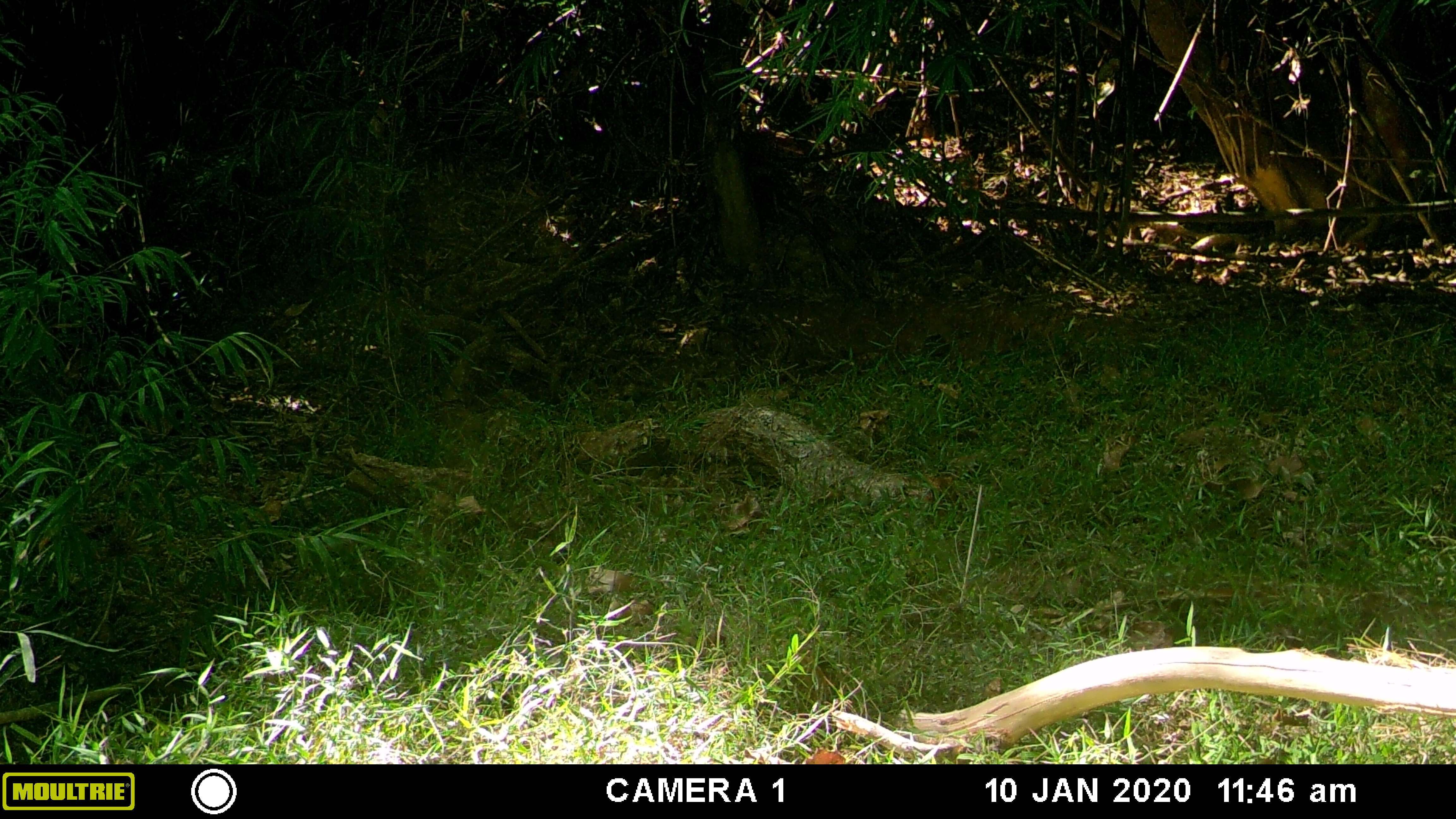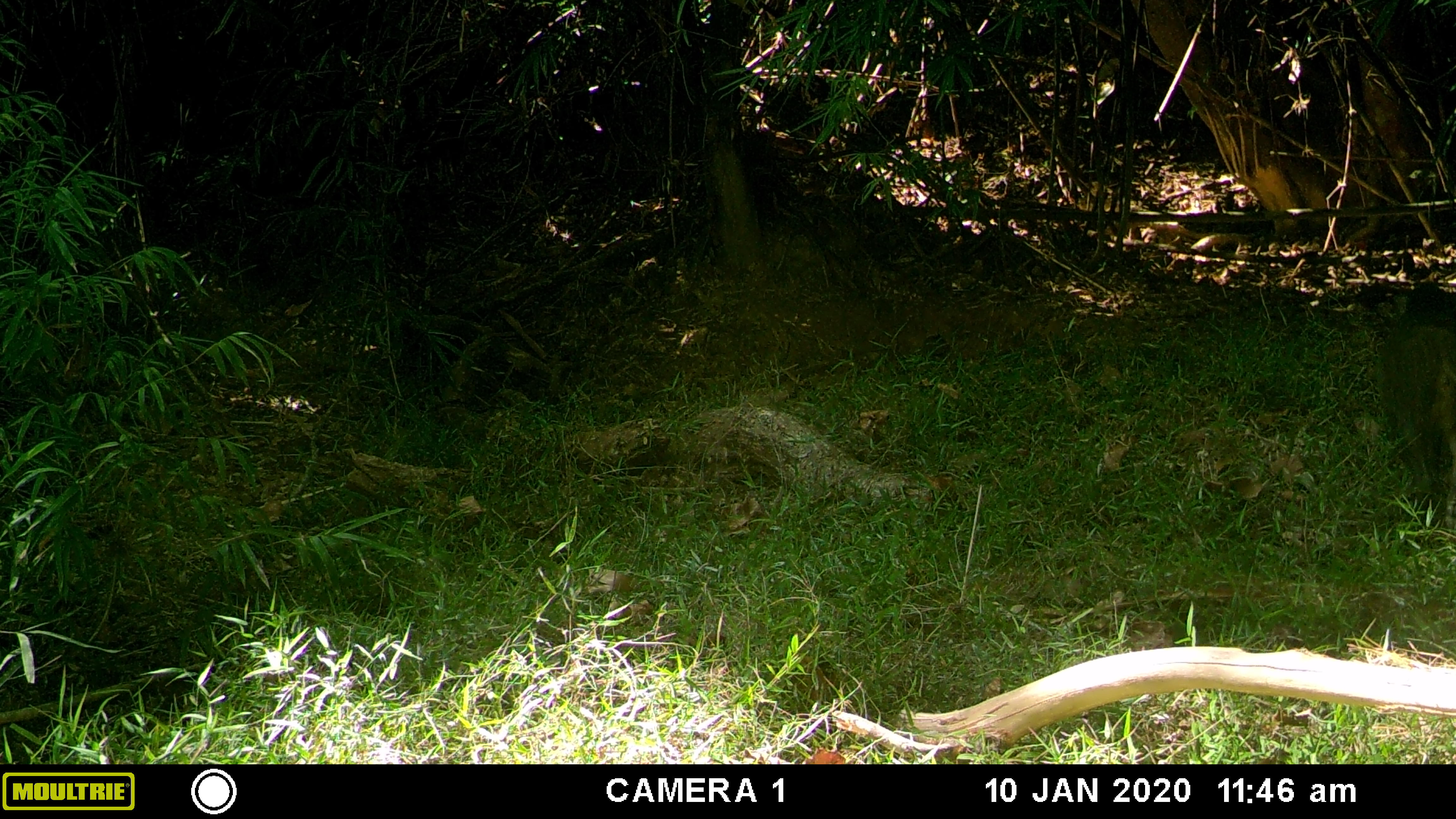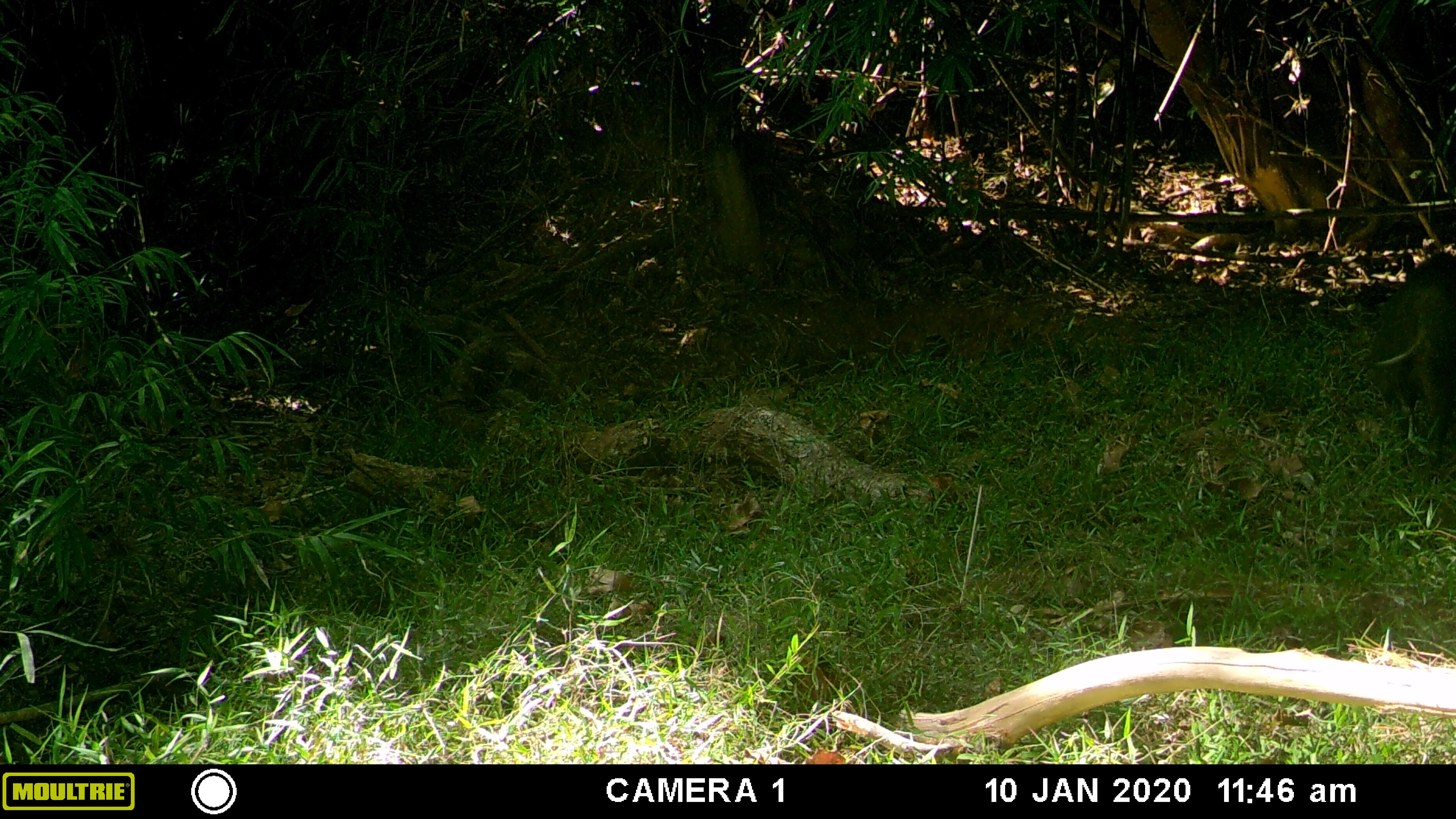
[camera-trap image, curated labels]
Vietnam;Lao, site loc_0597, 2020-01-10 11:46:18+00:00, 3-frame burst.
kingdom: Animalia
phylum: Chordata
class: Mammalia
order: Artiodactyla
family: Suidae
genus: Sus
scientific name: Sus scrofa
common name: eurasian wild pig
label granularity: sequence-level